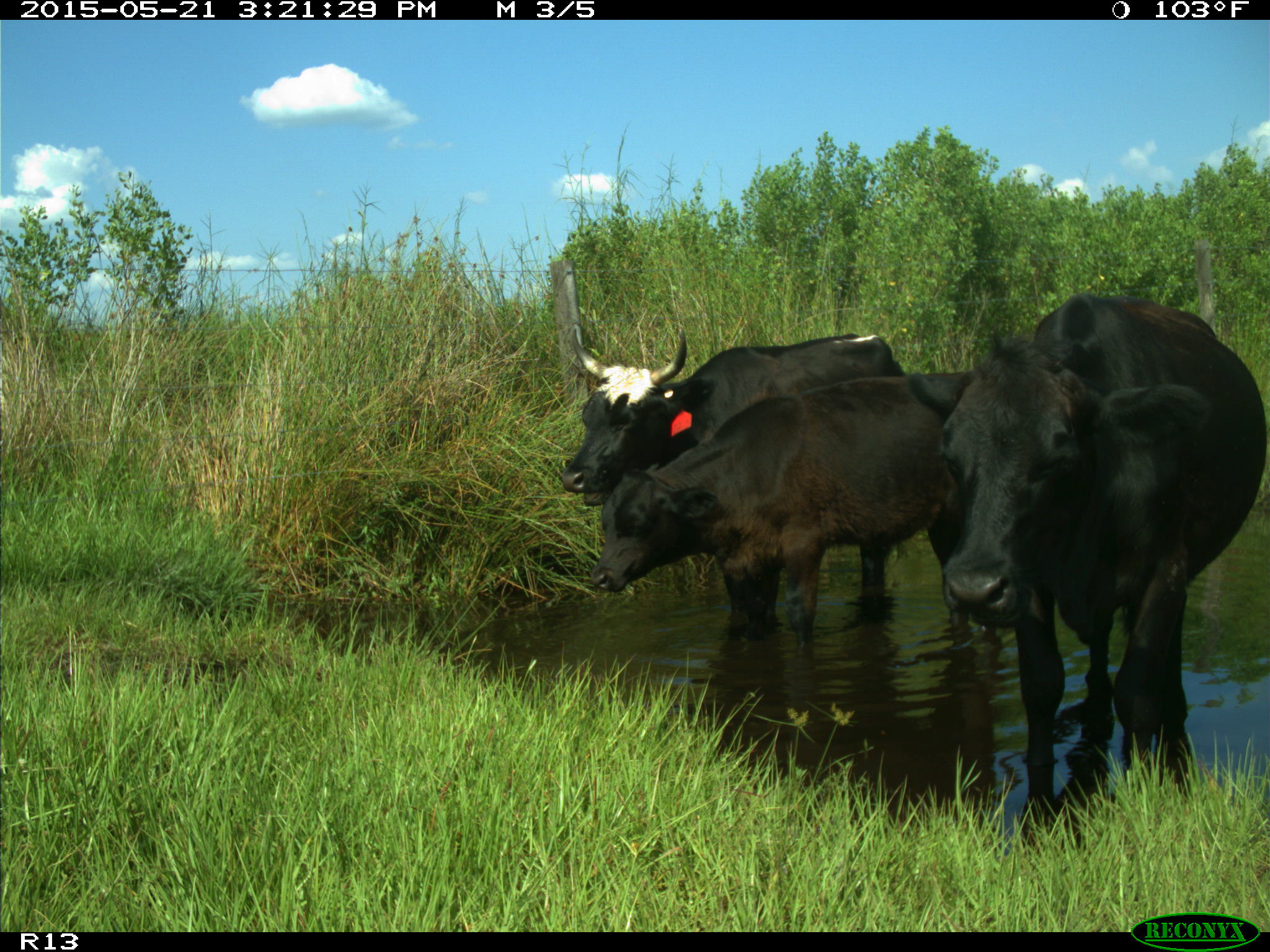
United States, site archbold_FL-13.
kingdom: Animalia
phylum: Chordata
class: Mammalia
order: Artiodactyla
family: Bovidae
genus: Bos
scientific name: Bos taurus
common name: domestic cow